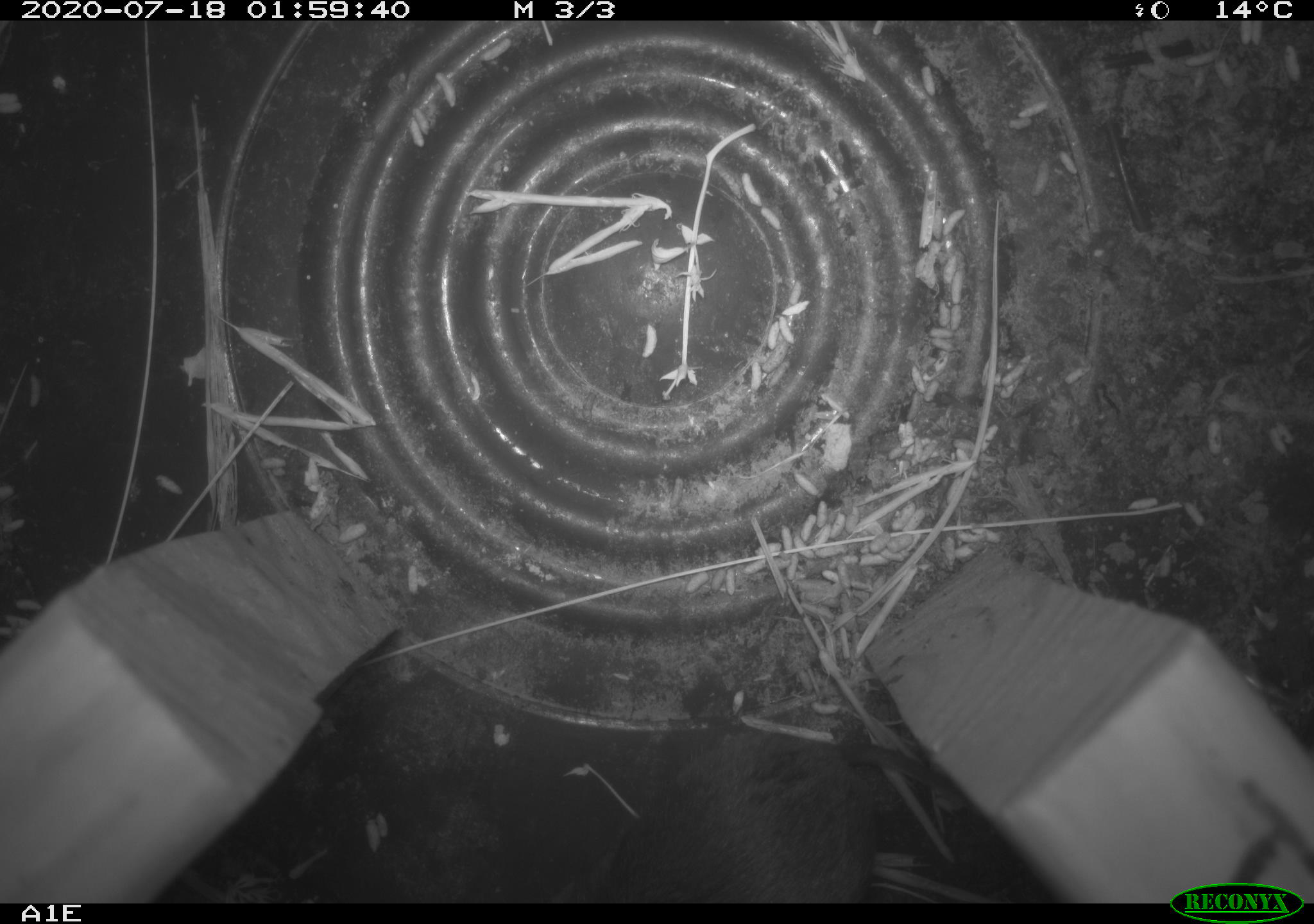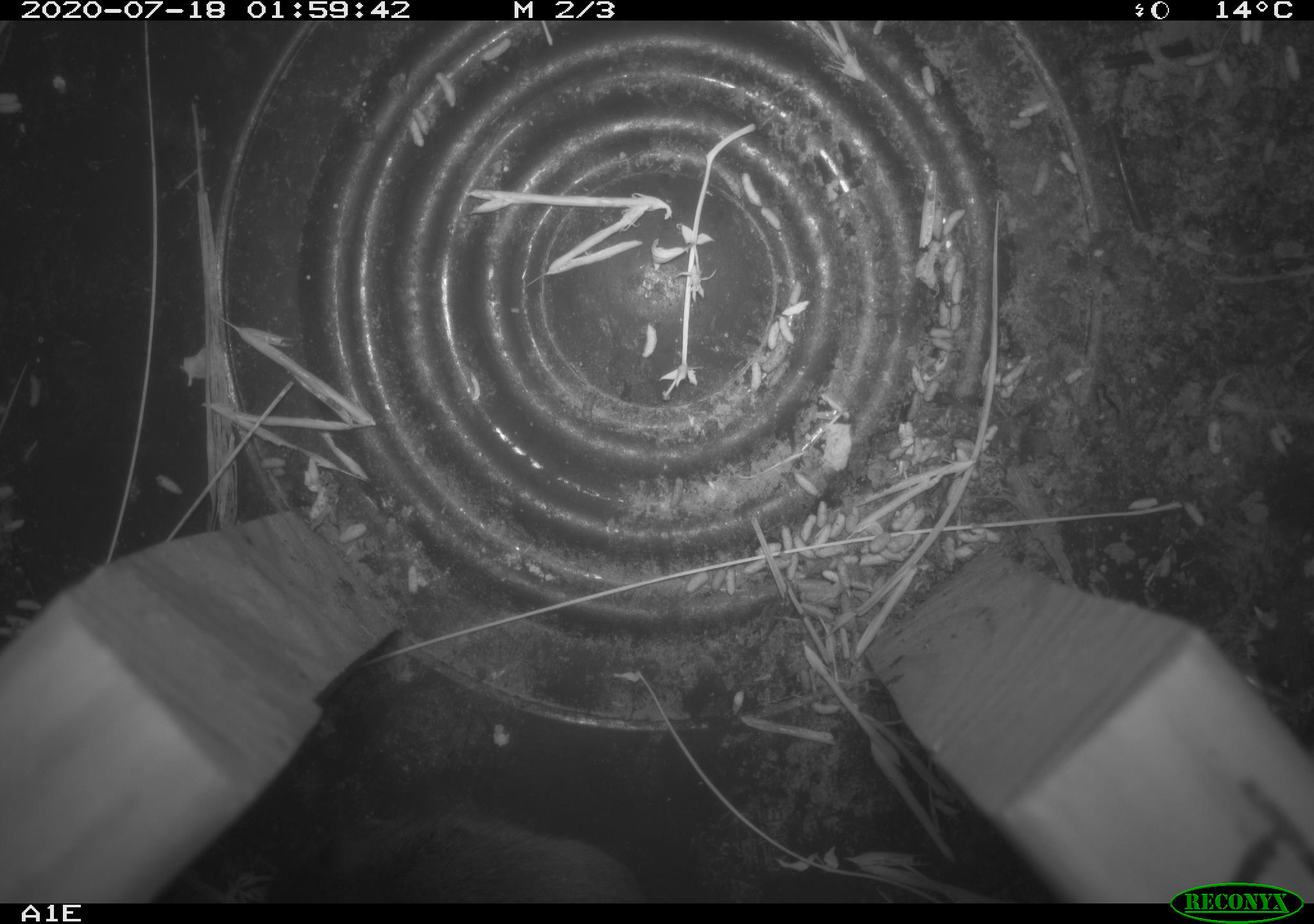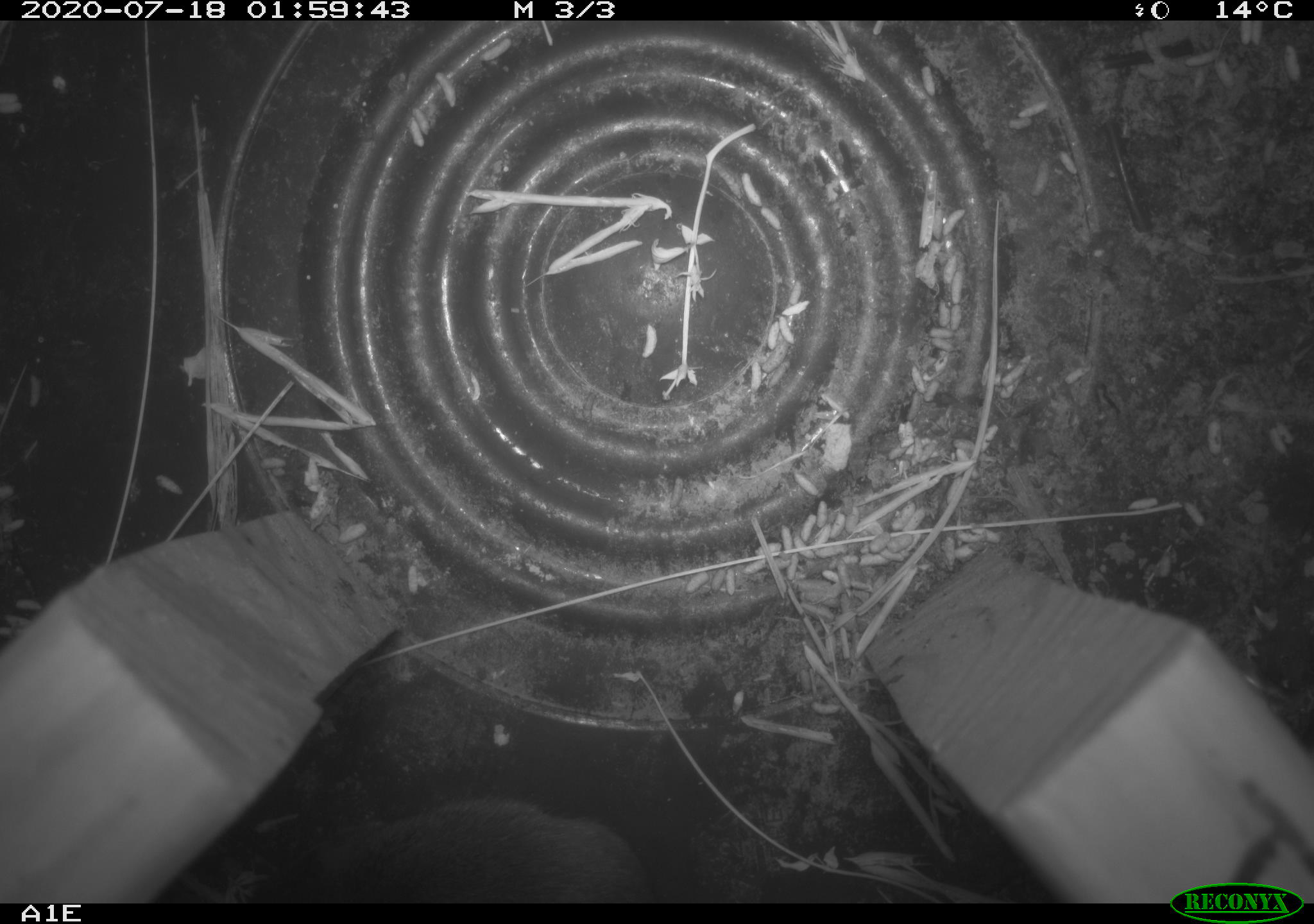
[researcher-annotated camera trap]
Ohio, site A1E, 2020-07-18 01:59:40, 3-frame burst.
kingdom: Animalia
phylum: Chordata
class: Mammalia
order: Rodentia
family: Cricetidae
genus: Microtus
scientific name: Microtus pennsylvanicus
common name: meadow vole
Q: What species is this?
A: Meadow vole (Microtus pennsylvanicus).